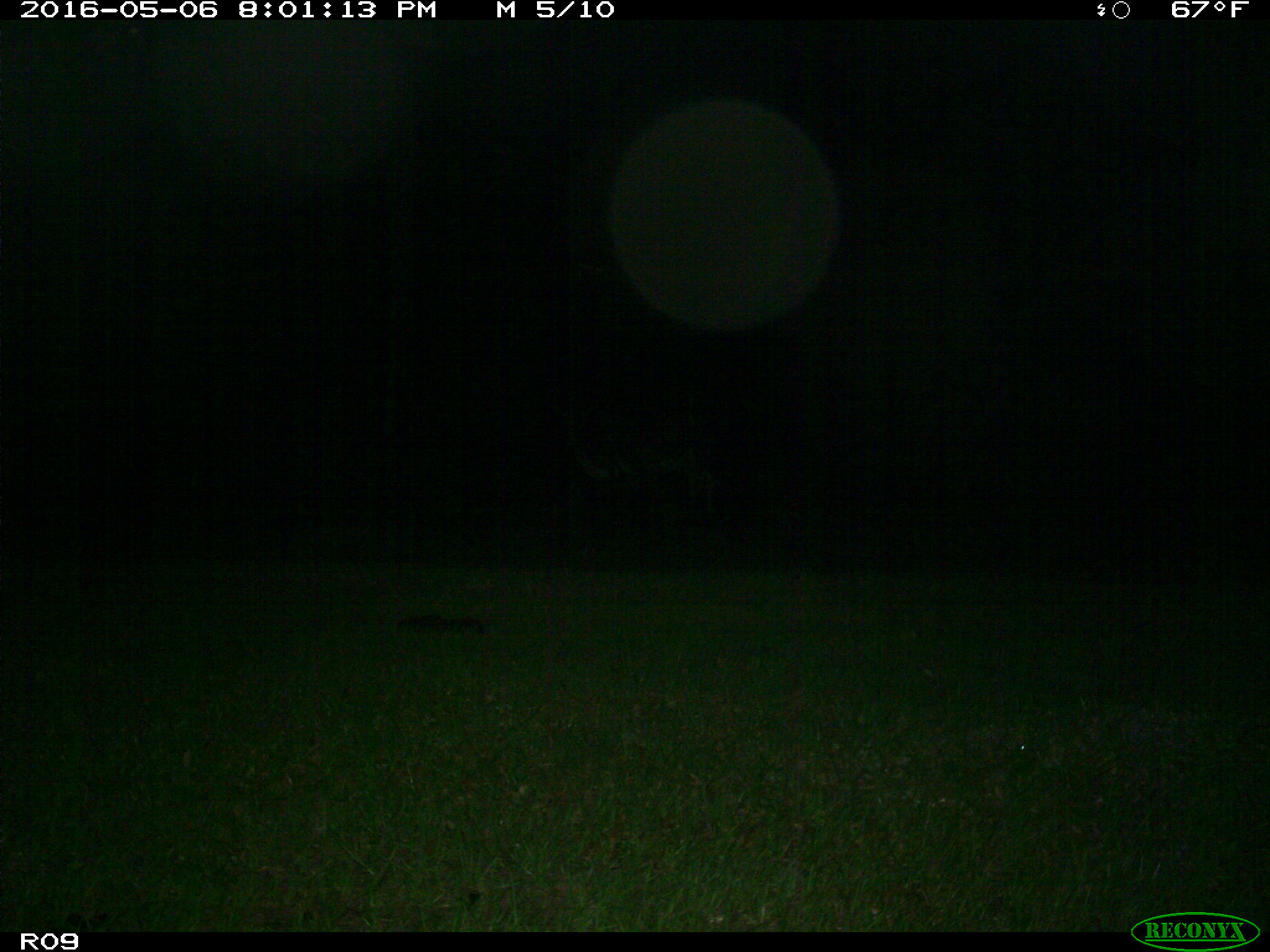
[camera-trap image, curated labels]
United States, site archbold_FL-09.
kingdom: Animalia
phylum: Chordata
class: Mammalia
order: Artiodactyla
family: Bovidae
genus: Bos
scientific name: Bos taurus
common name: domestic cow